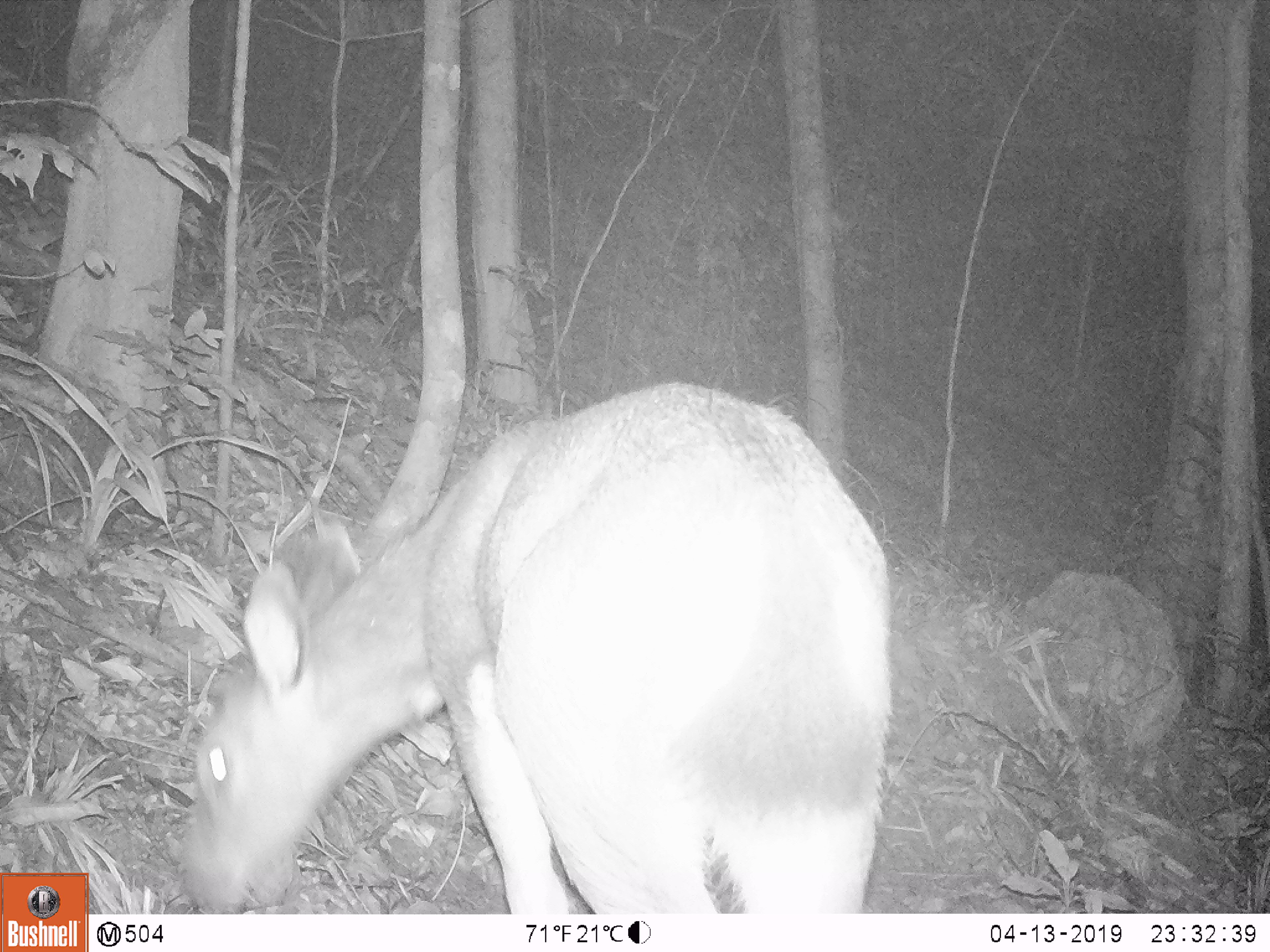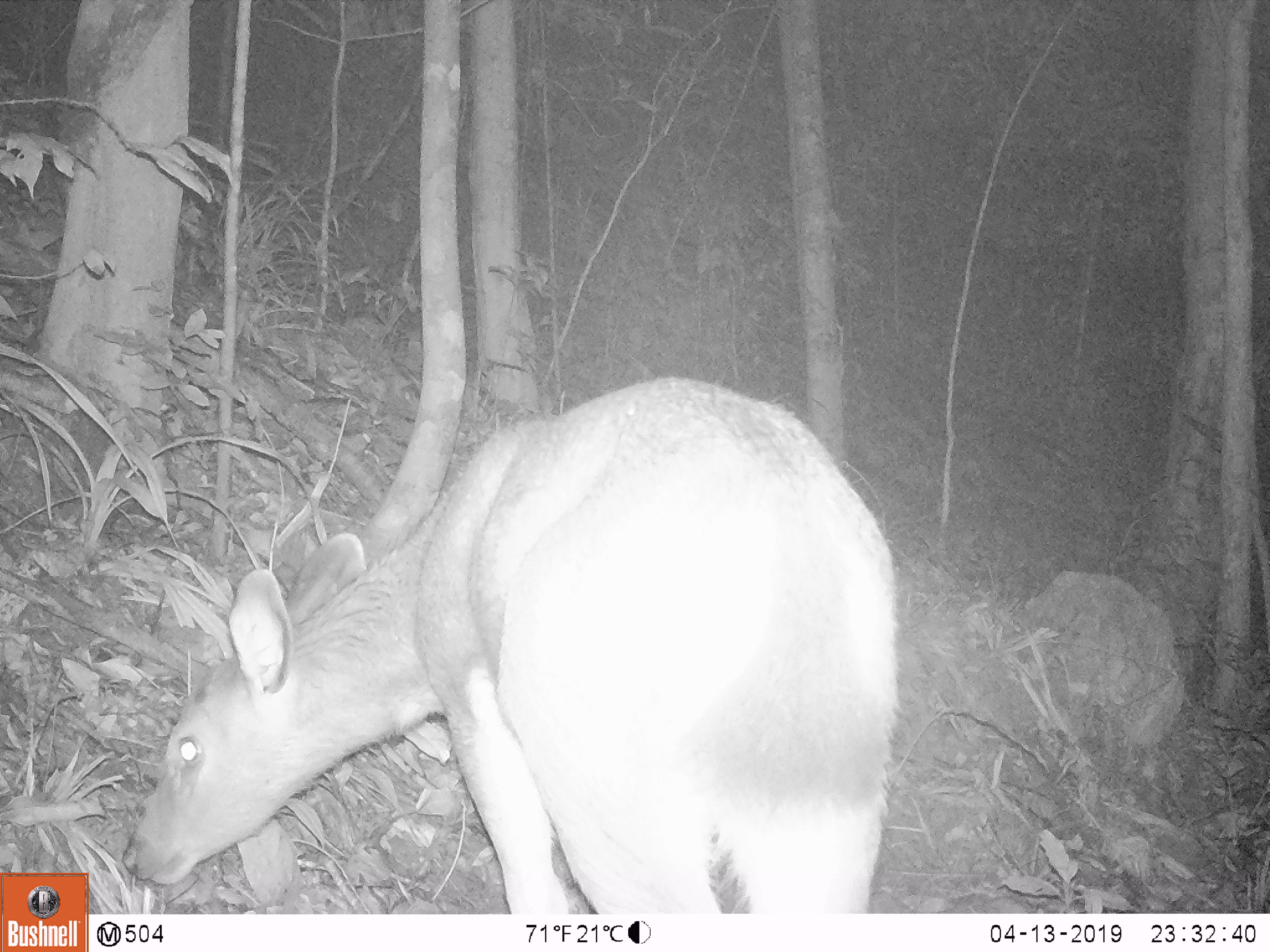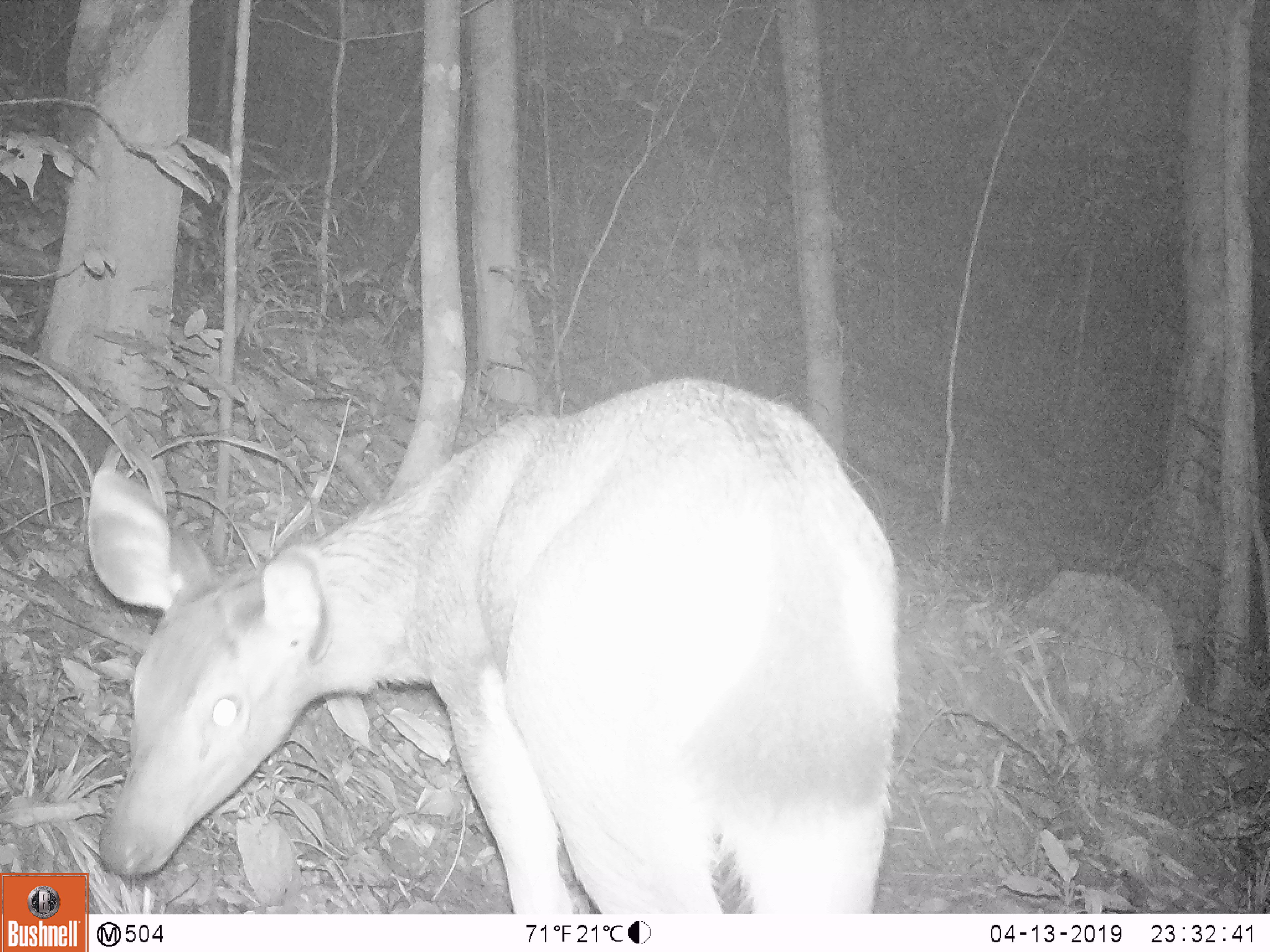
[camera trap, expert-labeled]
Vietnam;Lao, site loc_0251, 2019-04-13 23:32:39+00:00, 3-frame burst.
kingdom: Animalia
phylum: Chordata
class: Mammalia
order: Artiodactyla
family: Cervidae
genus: Rusa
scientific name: Rusa unicolor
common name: sambar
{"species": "sambar (Rusa unicolor)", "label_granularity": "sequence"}